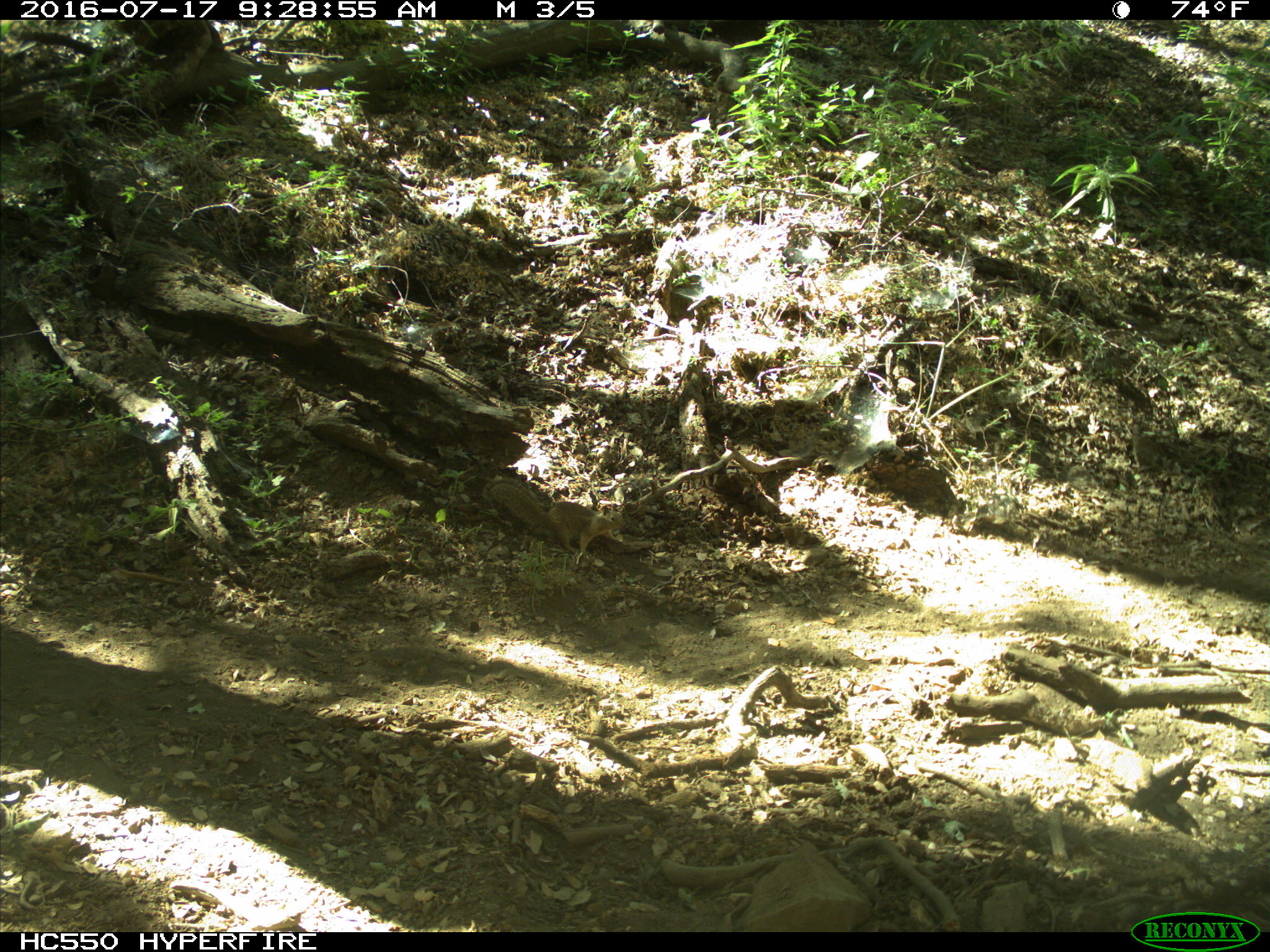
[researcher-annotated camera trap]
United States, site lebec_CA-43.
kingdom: Animalia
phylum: Chordata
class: Mammalia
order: Rodentia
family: Sciuridae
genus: Otospermophilus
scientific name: Otospermophilus beecheyi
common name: california ground squirrel